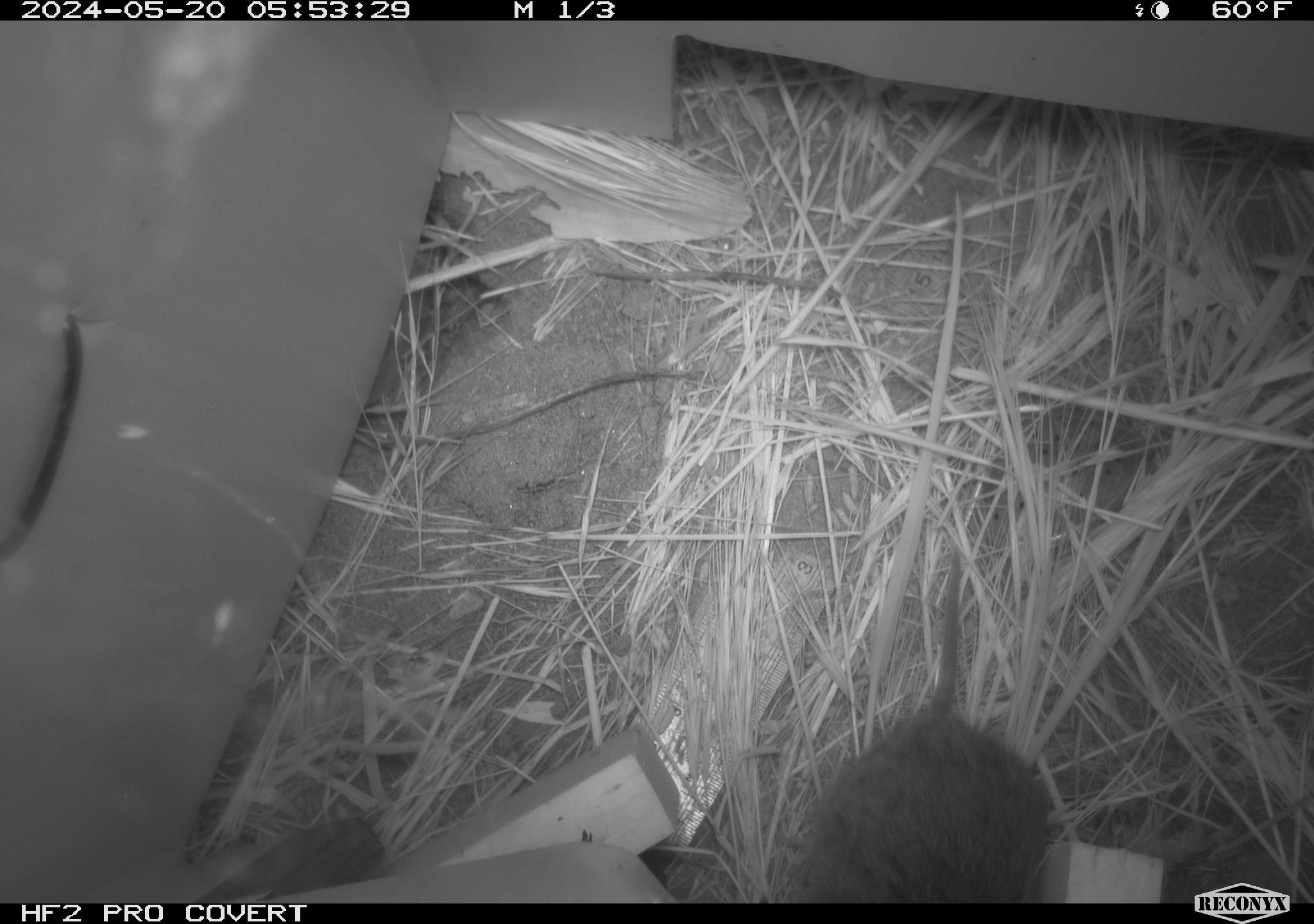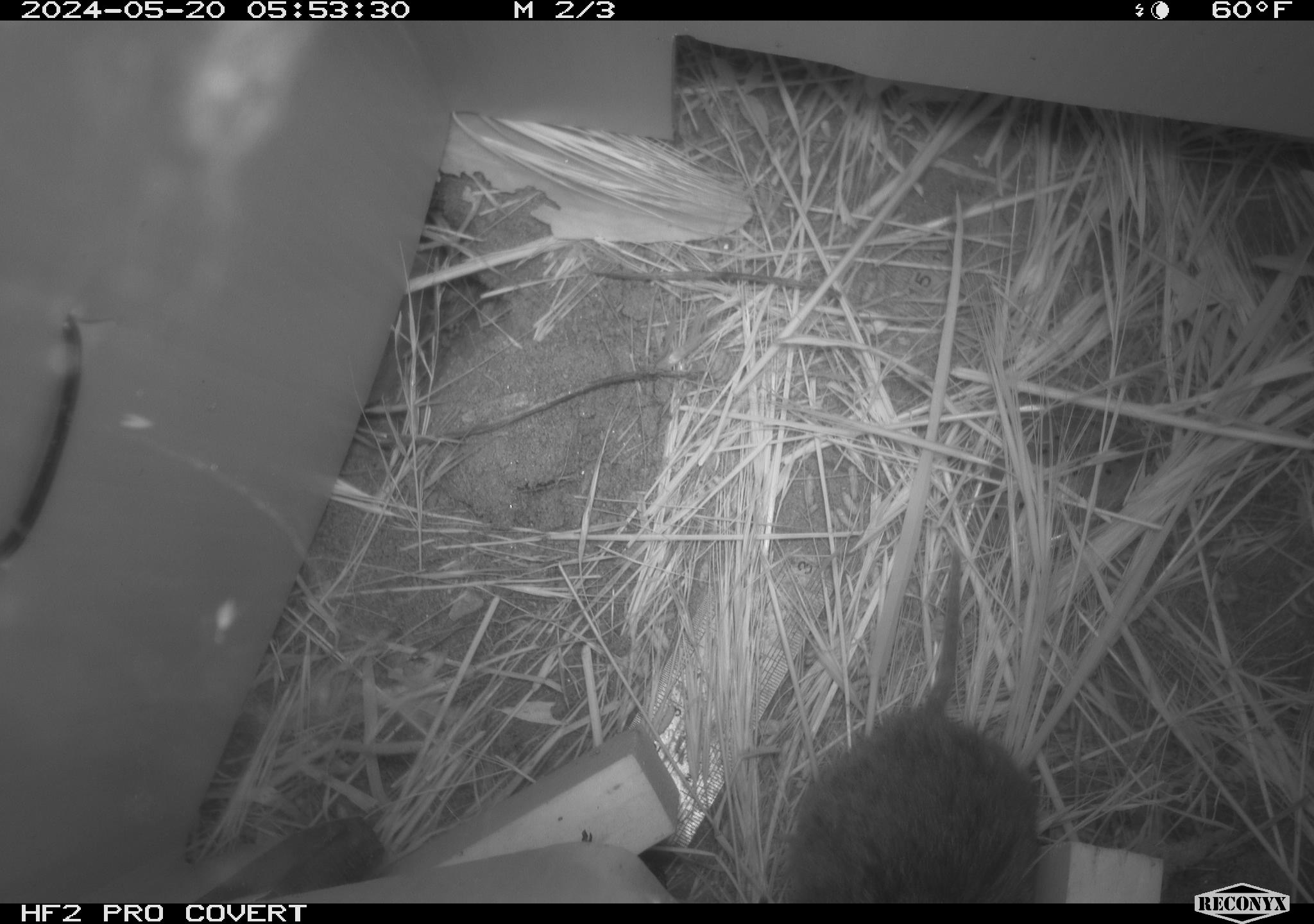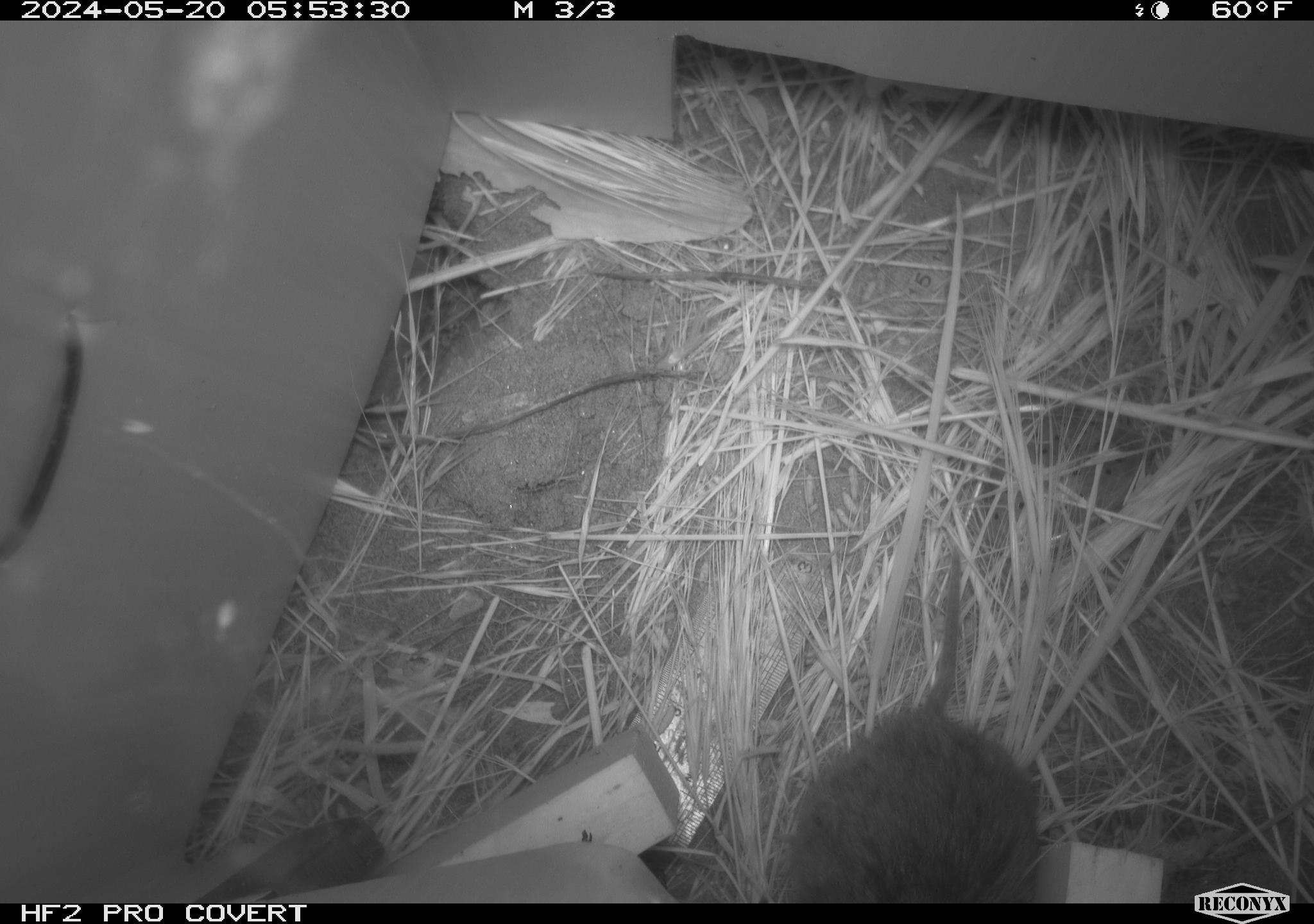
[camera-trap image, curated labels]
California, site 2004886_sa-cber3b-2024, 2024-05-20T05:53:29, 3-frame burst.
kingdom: Animalia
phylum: Chordata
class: Mammalia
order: Rodentia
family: Cricetidae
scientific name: Arvicolinae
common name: voles, lemmings, and muskrats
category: arvicolinae subfamily